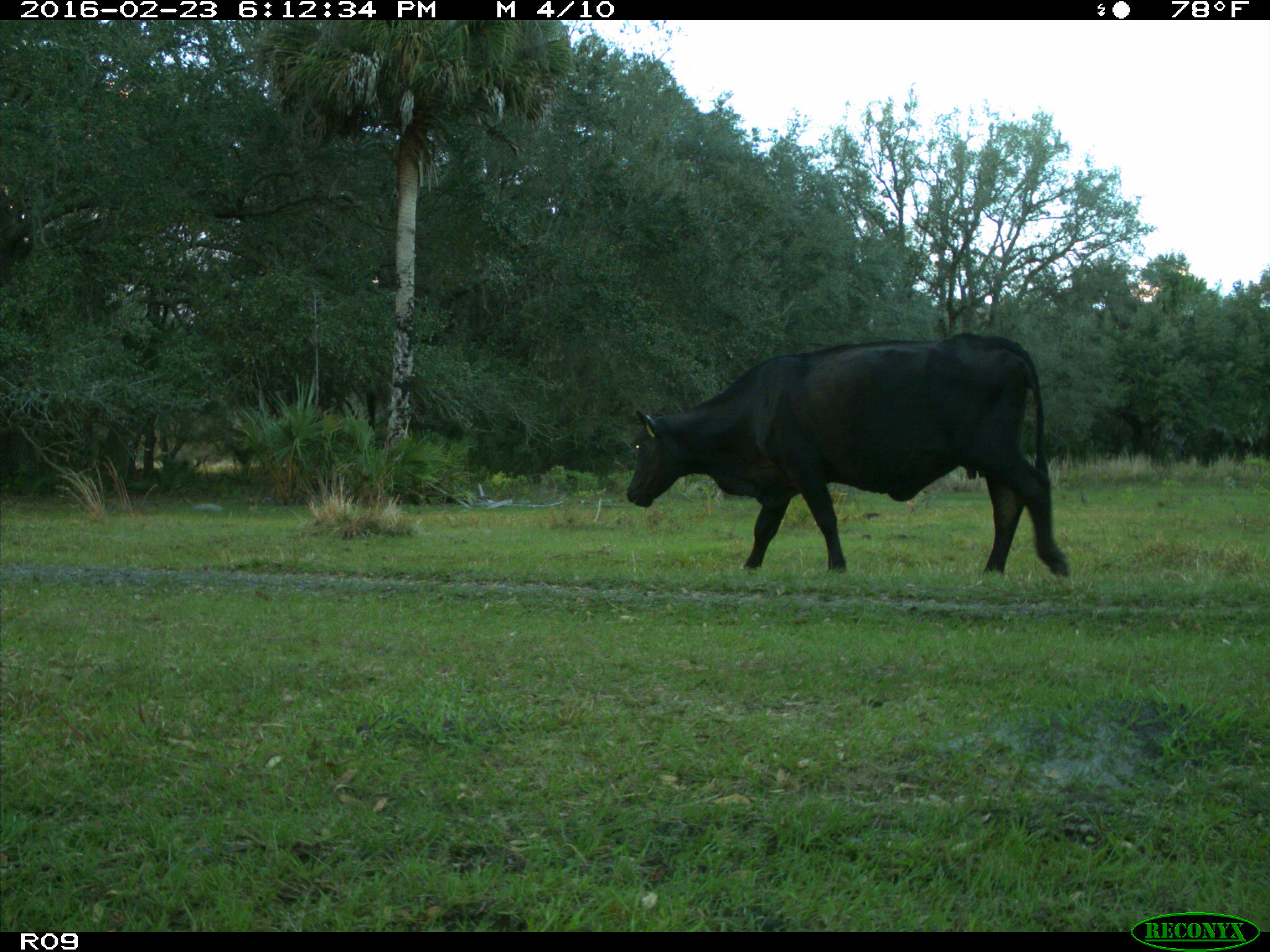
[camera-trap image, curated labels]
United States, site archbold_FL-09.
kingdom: Animalia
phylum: Chordata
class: Mammalia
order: Artiodactyla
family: Bovidae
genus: Bos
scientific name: Bos taurus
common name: domestic cow